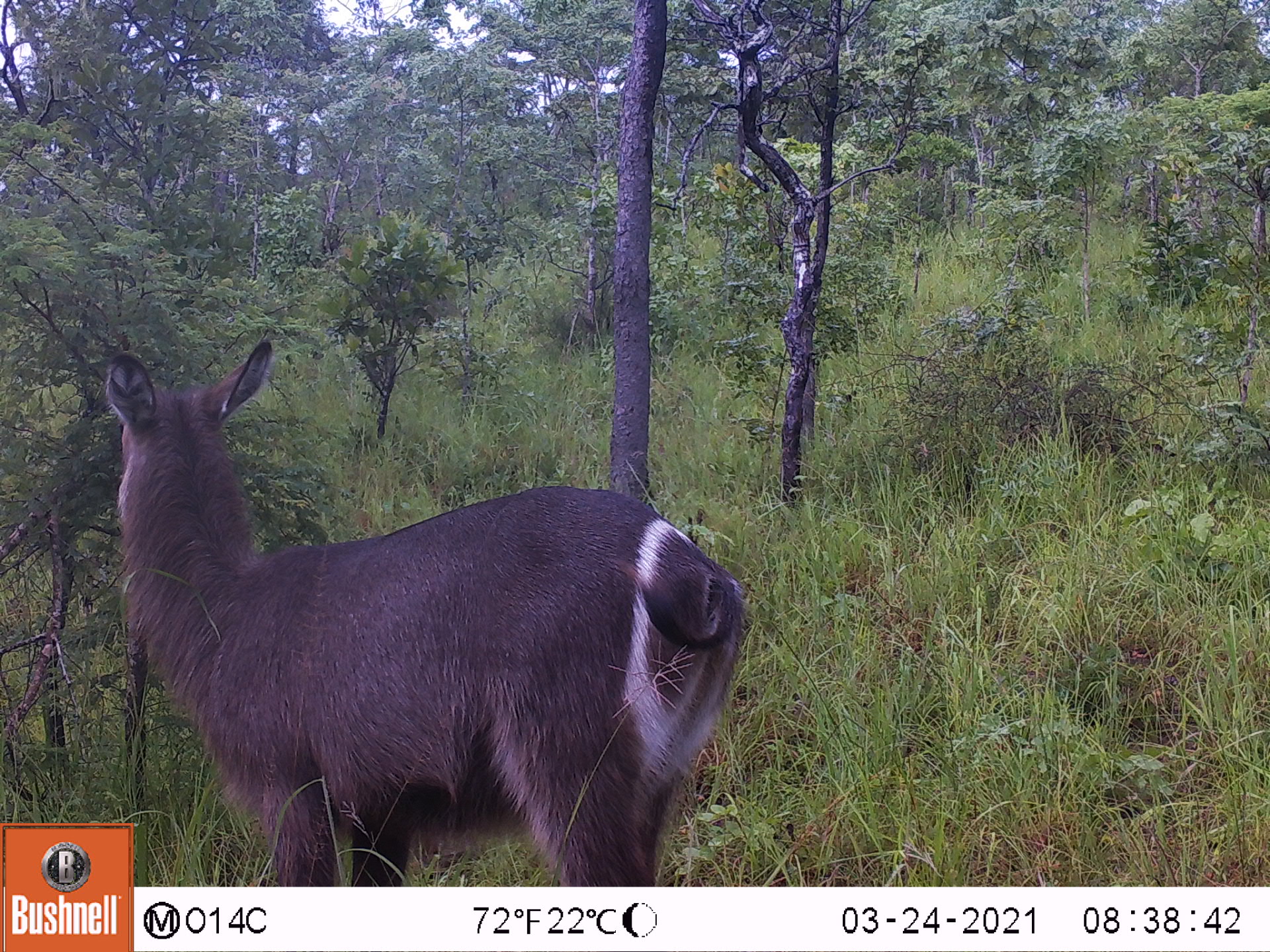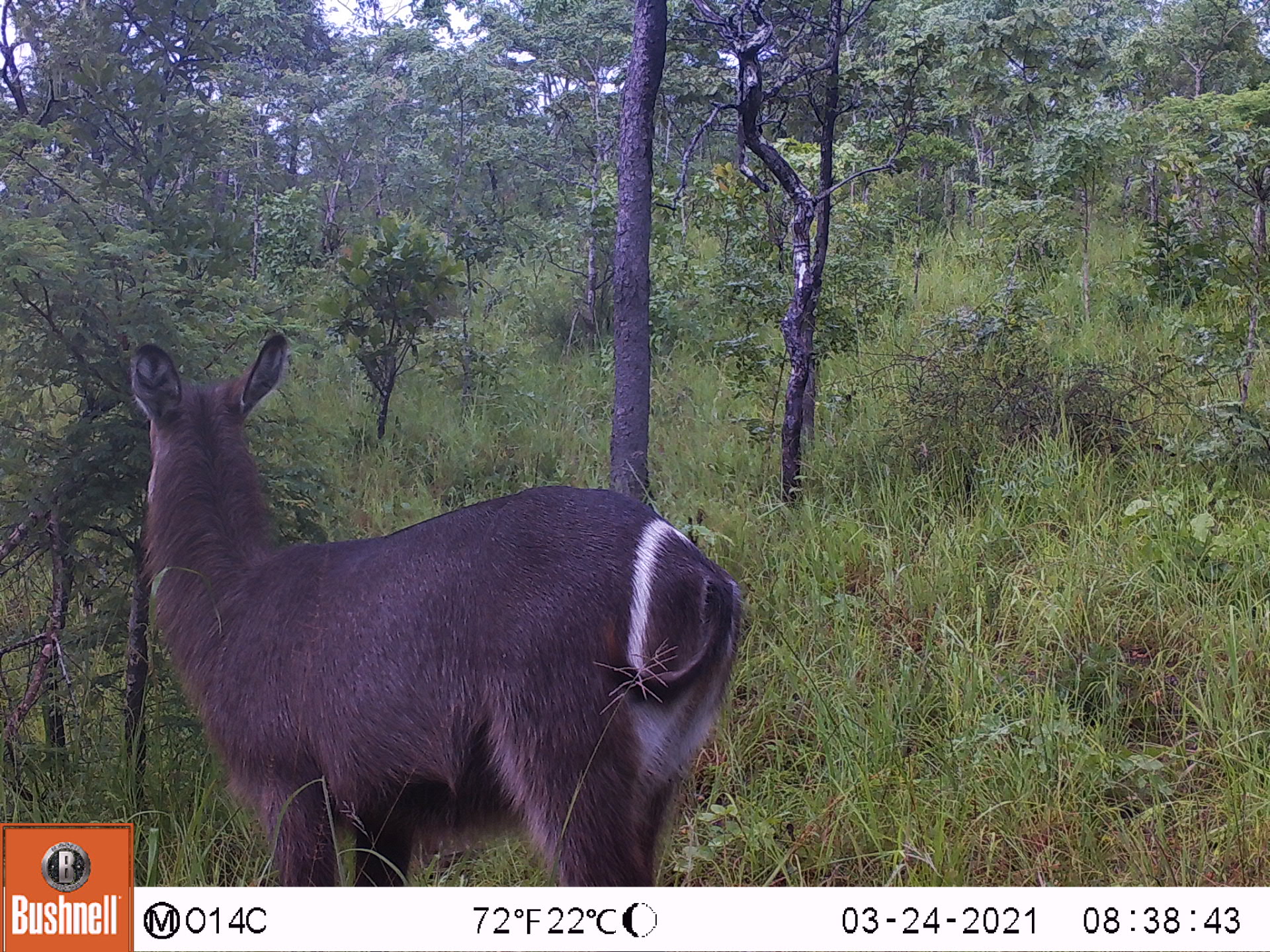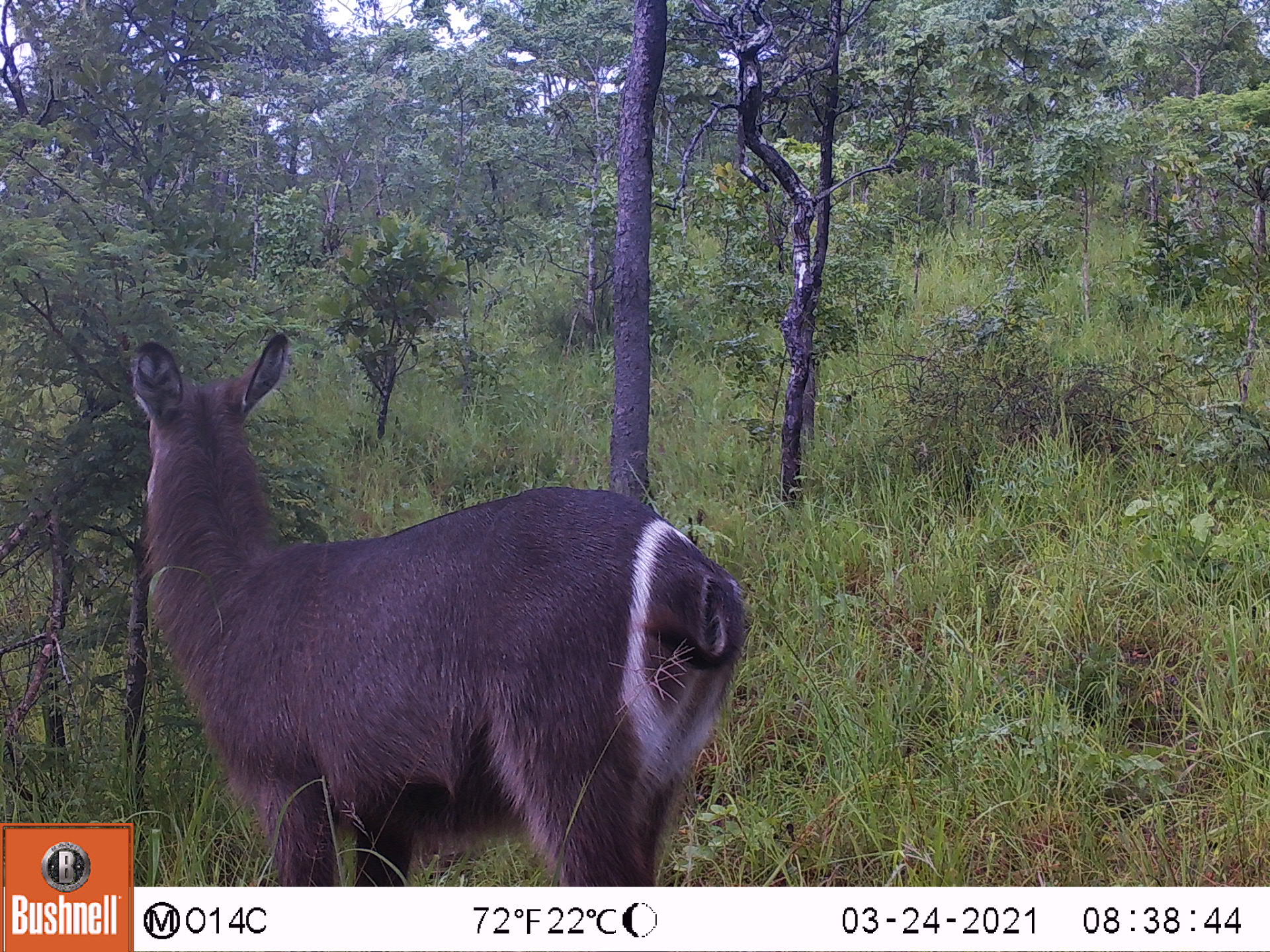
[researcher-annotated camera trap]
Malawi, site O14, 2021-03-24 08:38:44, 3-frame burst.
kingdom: Animalia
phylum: Chordata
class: Mammalia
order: Artiodactyla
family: Bovidae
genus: Kobus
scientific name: Kobus ellipsiprymnus ellipsiprymnus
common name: common waterbuck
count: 1